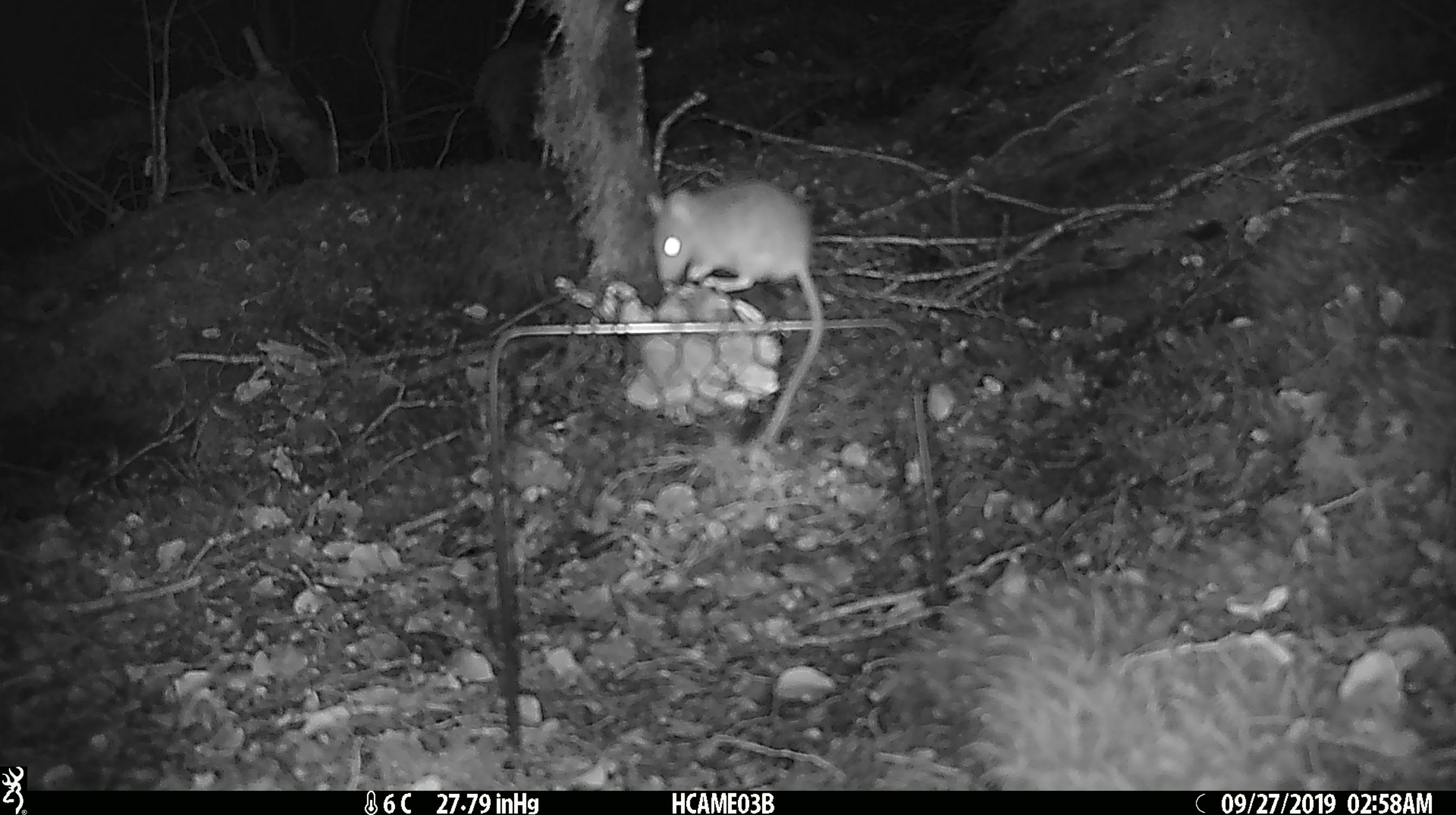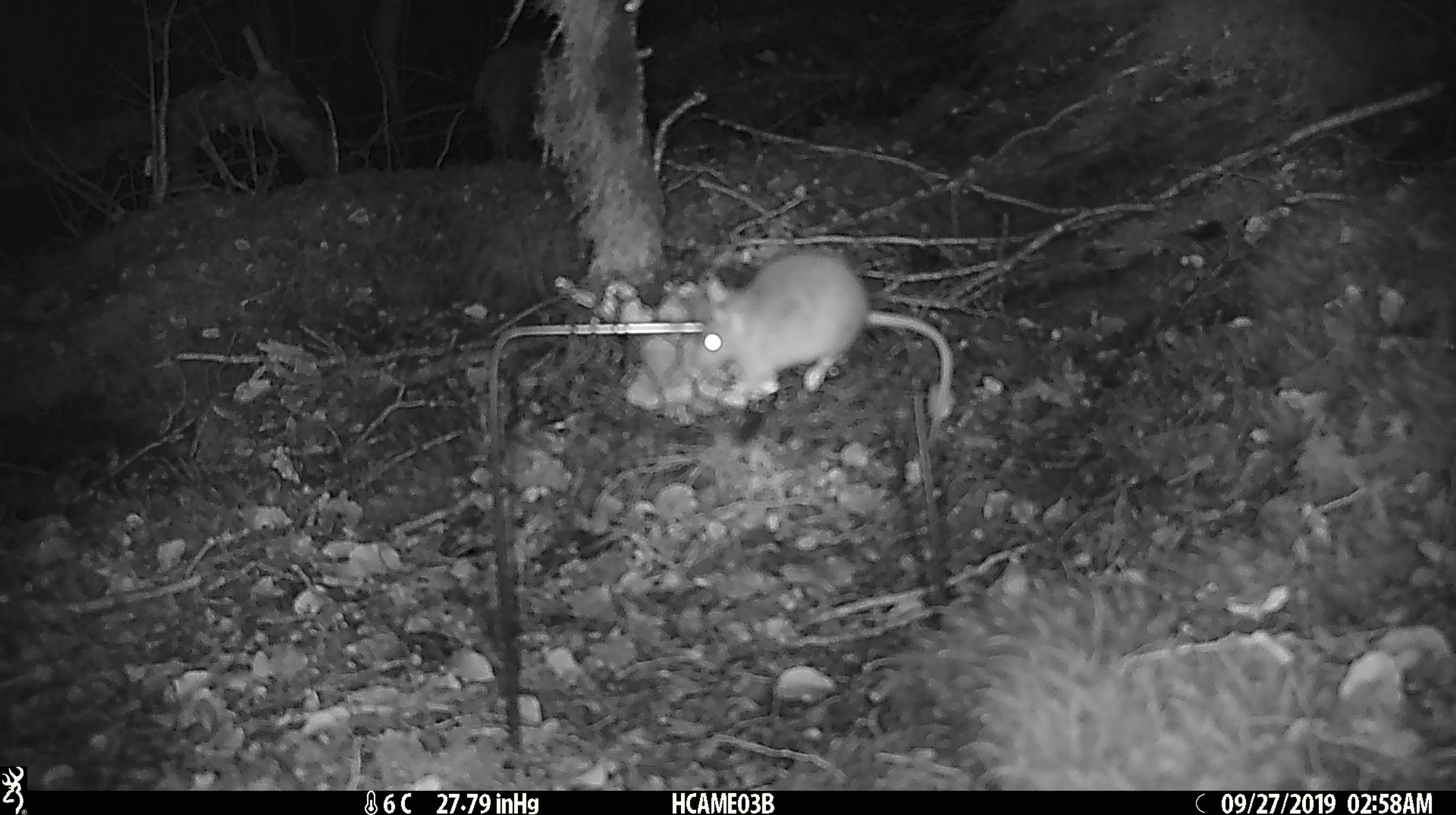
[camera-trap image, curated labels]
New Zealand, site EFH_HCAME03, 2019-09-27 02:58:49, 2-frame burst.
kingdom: Animalia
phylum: Chordata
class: Mammalia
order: Rodentia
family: Muridae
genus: Mus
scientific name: Mus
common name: mouse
Mouse (Mus).